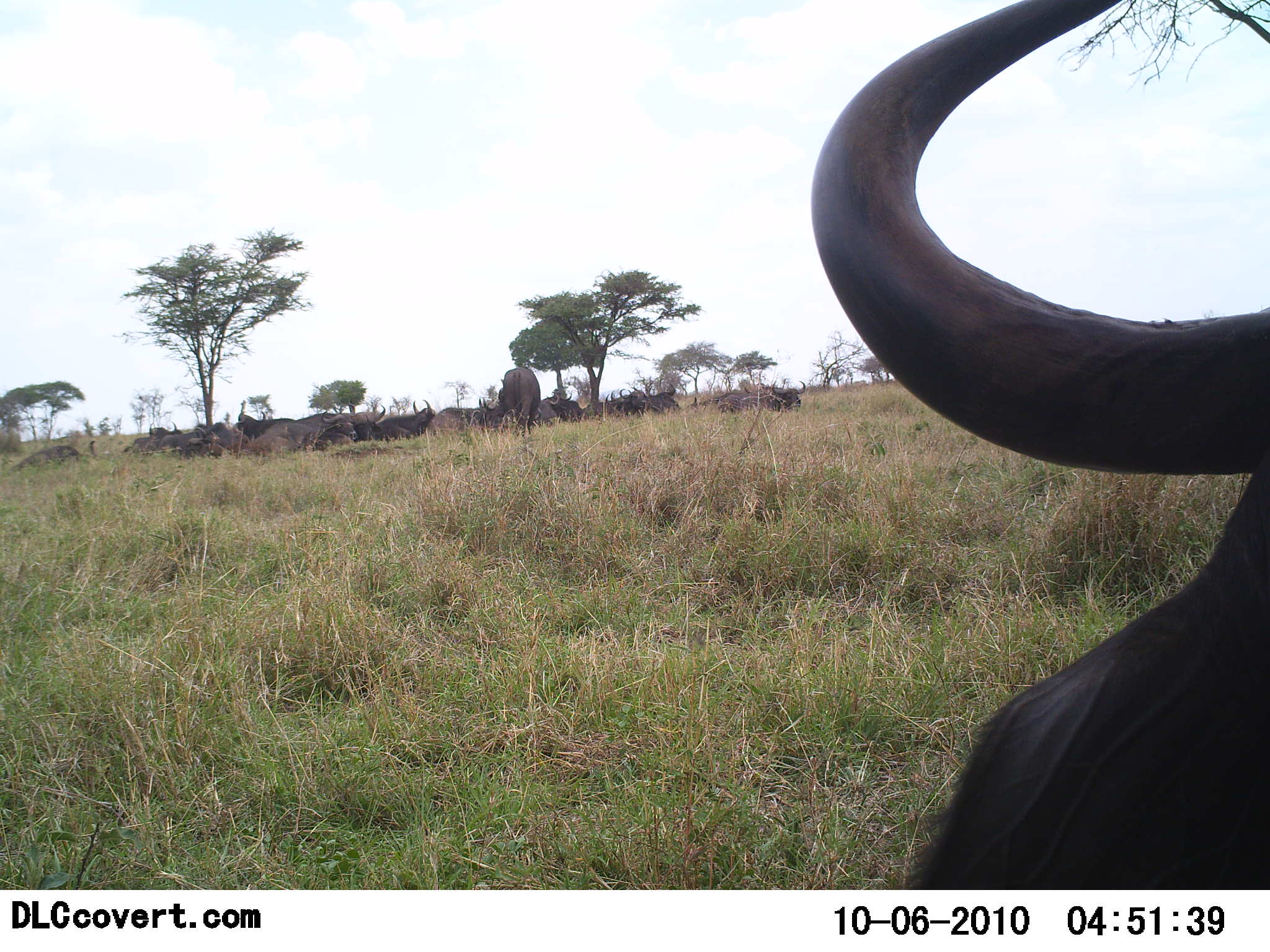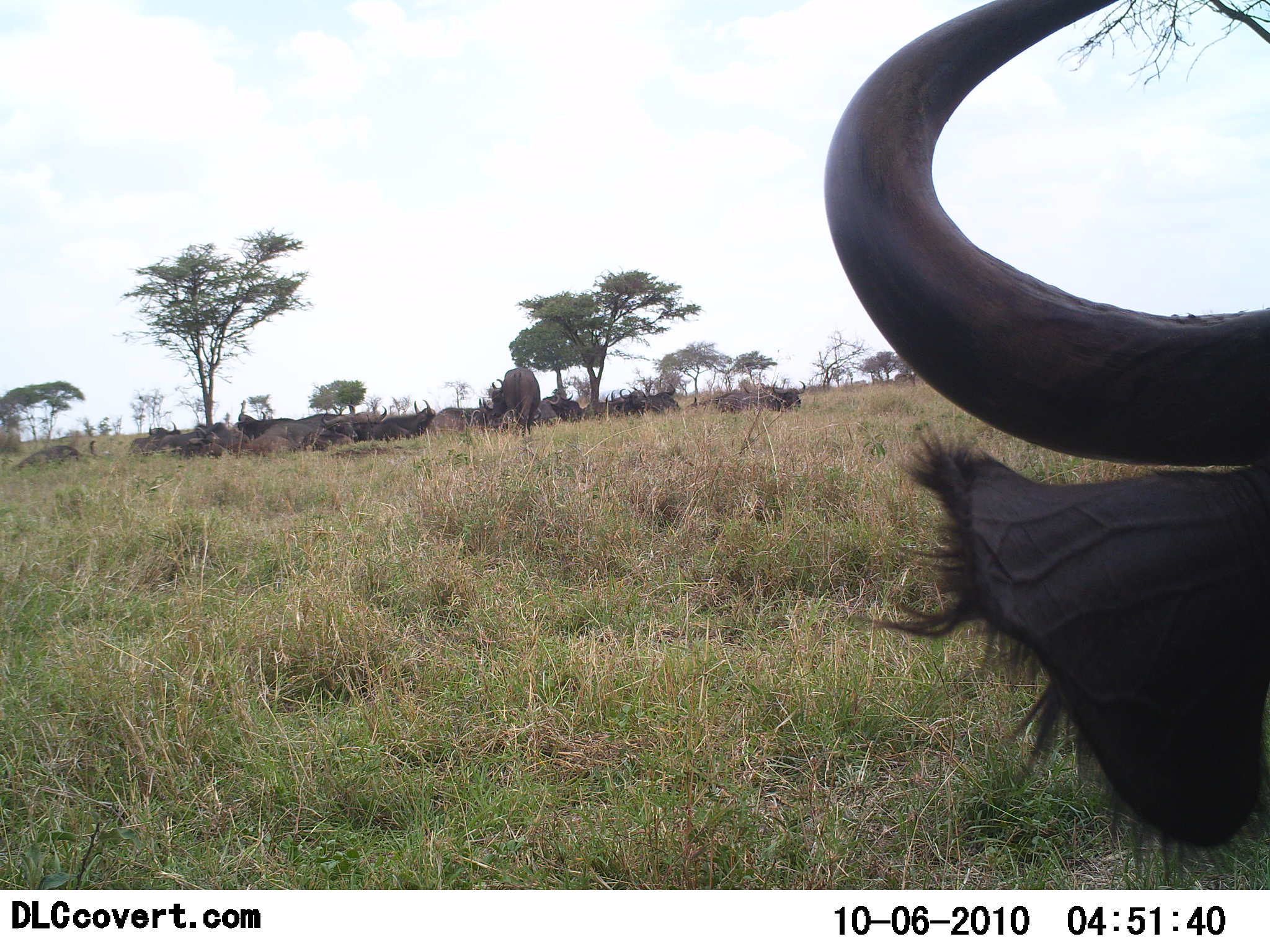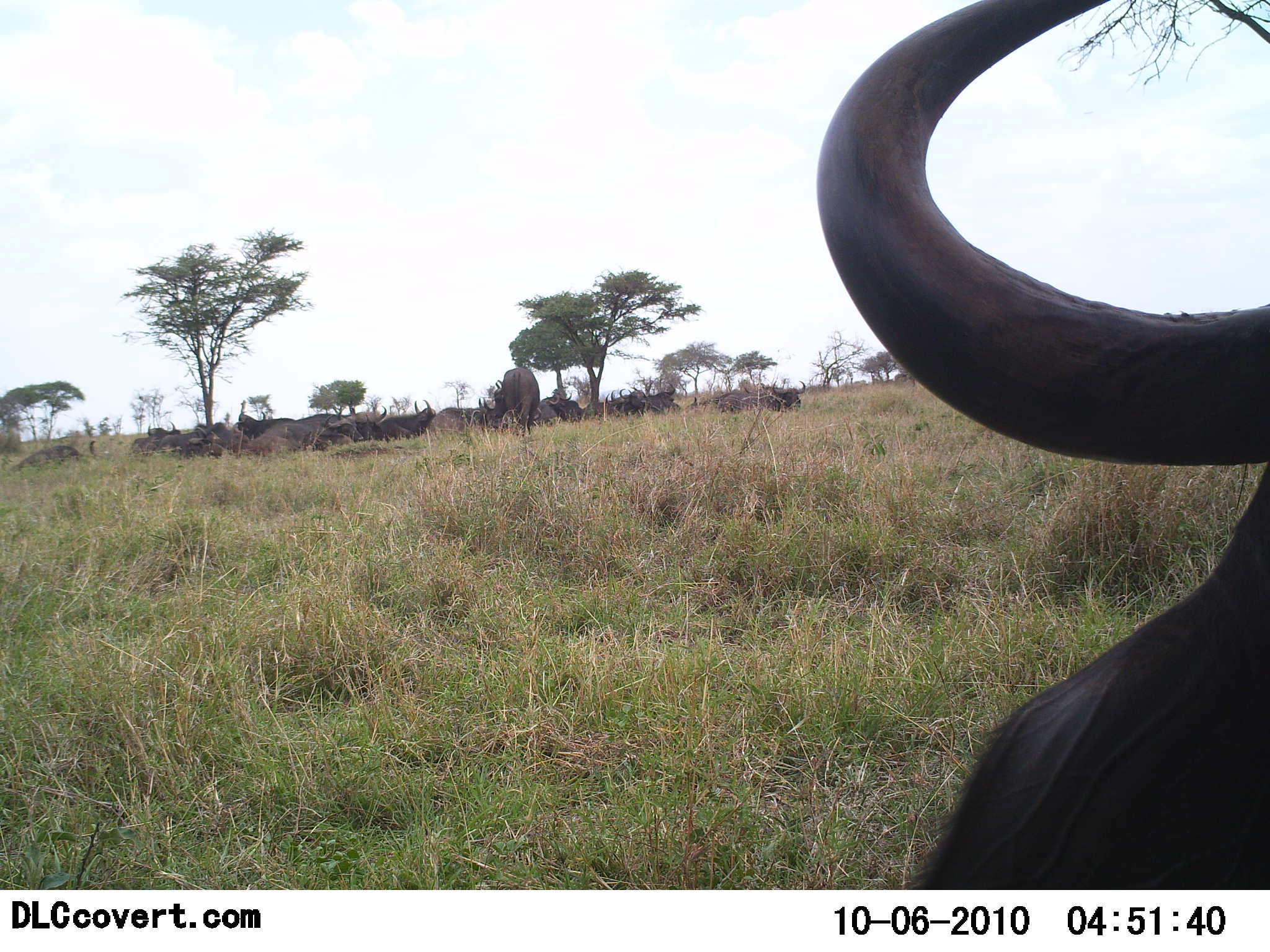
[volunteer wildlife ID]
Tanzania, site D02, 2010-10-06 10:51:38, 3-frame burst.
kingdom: Animalia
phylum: Chordata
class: Mammalia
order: Artiodactyla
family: Bovidae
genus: Connochaetes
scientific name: Connochaetes taurinus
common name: blue wildebeest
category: wildebeest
Wildebeest (blue wildebeest) (Connochaetes taurinus), count 11-50. Behavior (volunteer vote fractions): standing 55%, resting 64%, moving 18%, interacting 0%. Young present (vote fraction): 0%. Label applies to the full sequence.